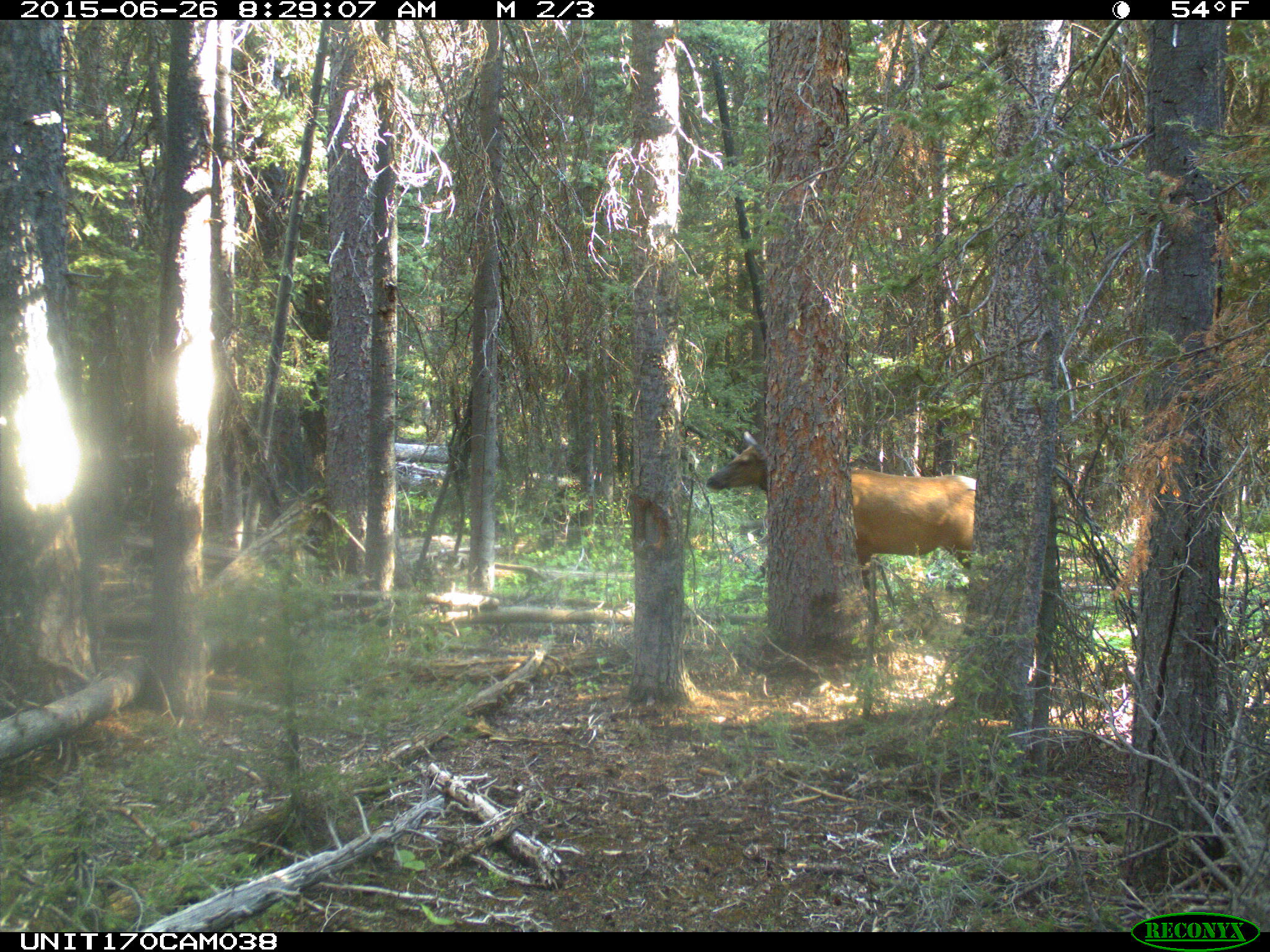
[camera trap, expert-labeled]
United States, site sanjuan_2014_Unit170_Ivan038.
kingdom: Animalia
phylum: Chordata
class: Mammalia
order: Artiodactyla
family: Cervidae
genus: Cervus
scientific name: Cervus elaphus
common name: red deer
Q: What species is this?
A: Cervus elaphus (red deer).